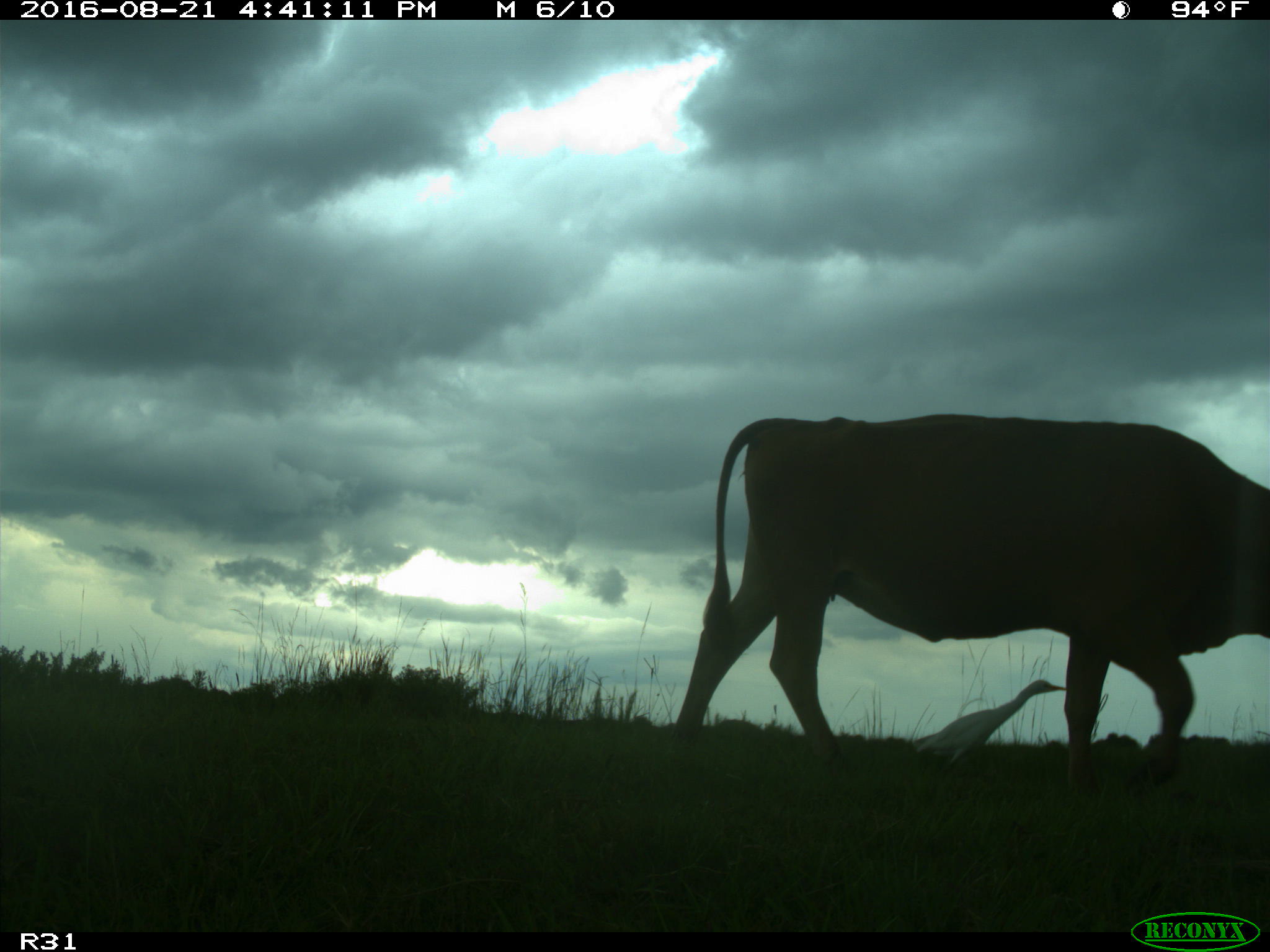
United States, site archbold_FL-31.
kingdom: Animalia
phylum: Chordata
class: Mammalia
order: Artiodactyla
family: Bovidae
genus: Bos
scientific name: Bos taurus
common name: domestic cow